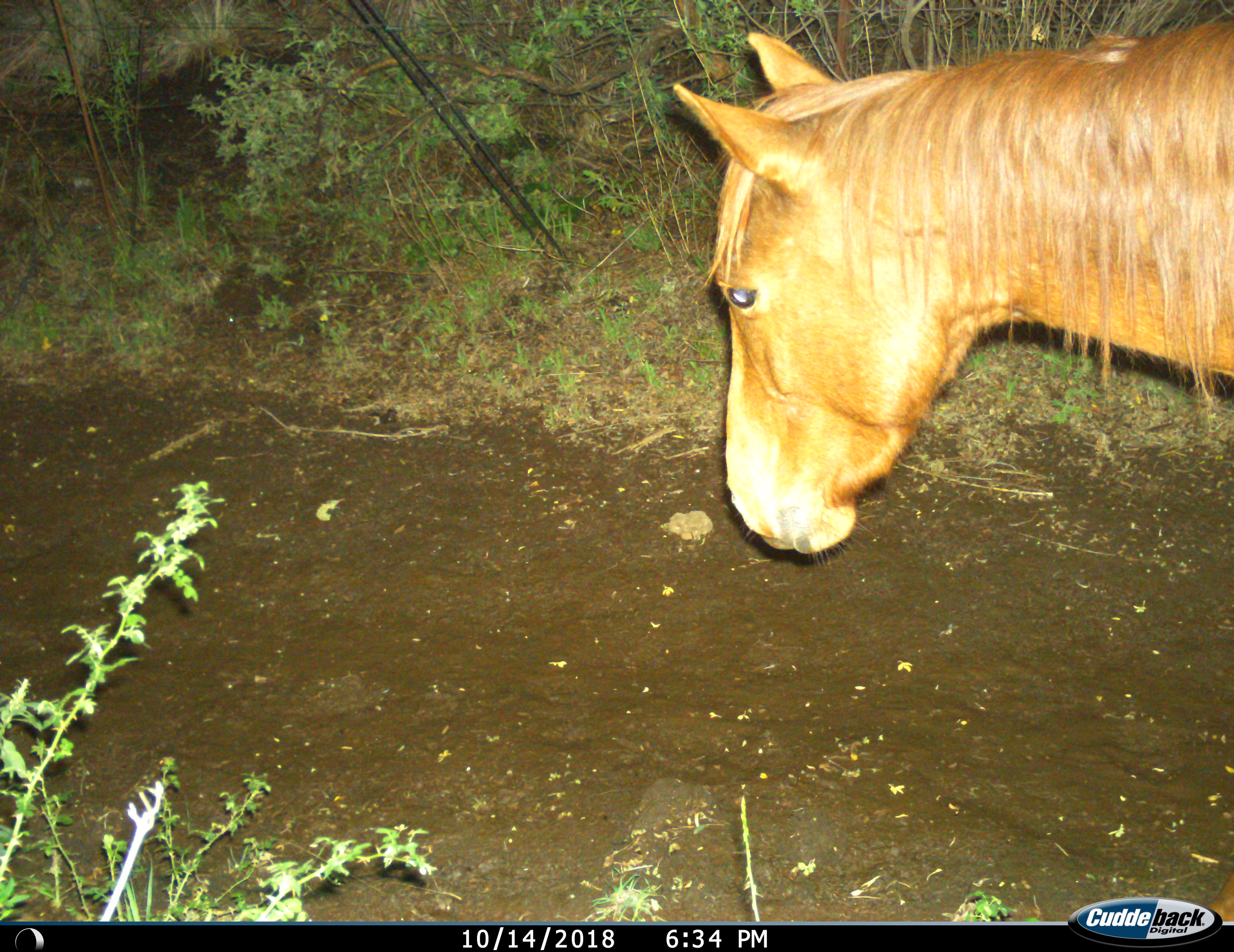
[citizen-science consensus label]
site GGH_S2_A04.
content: unidentified animal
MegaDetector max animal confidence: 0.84